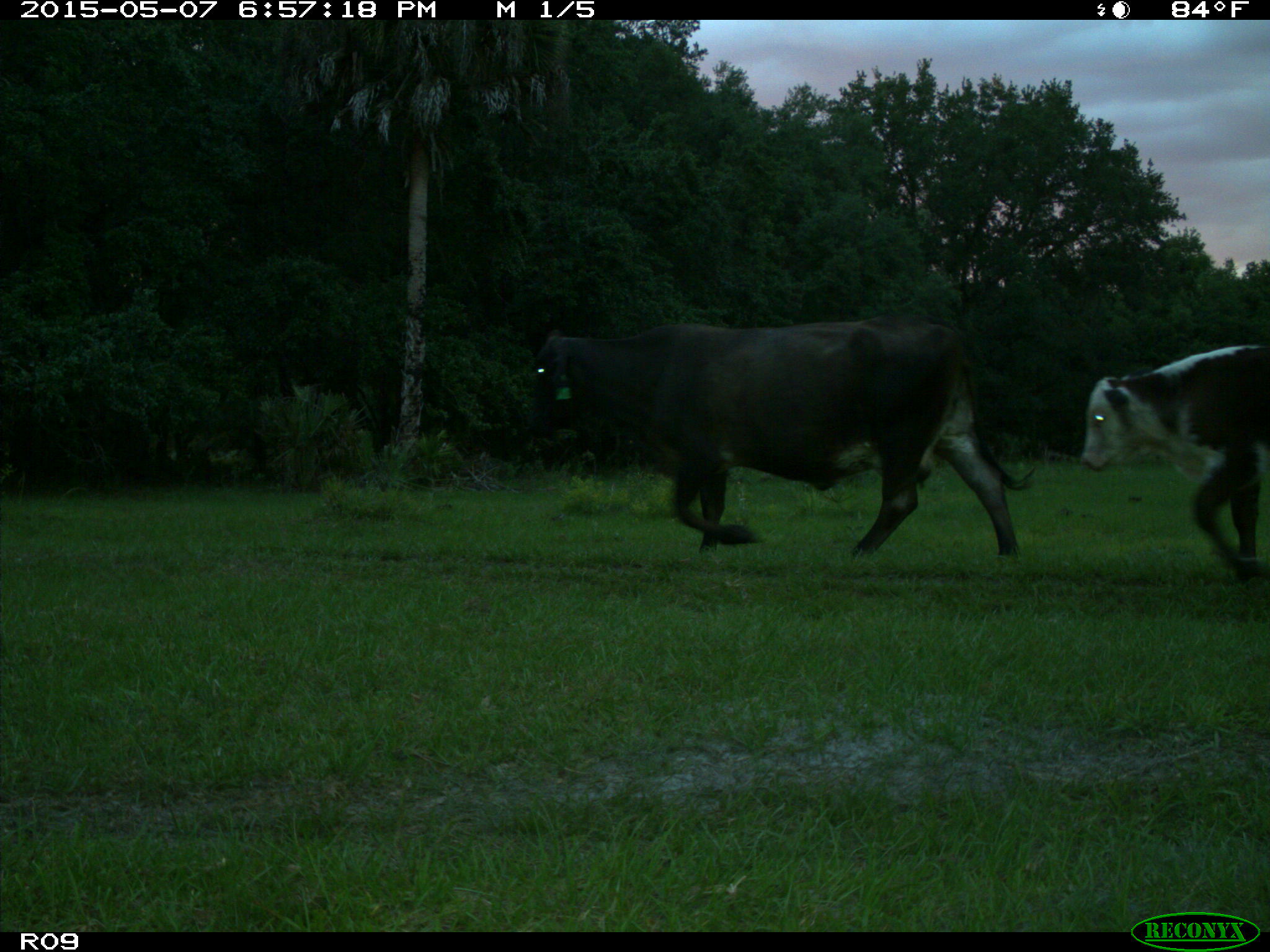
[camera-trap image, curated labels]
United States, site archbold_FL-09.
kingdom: Animalia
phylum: Chordata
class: Mammalia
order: Artiodactyla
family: Bovidae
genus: Bos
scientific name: Bos taurus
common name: domestic cow